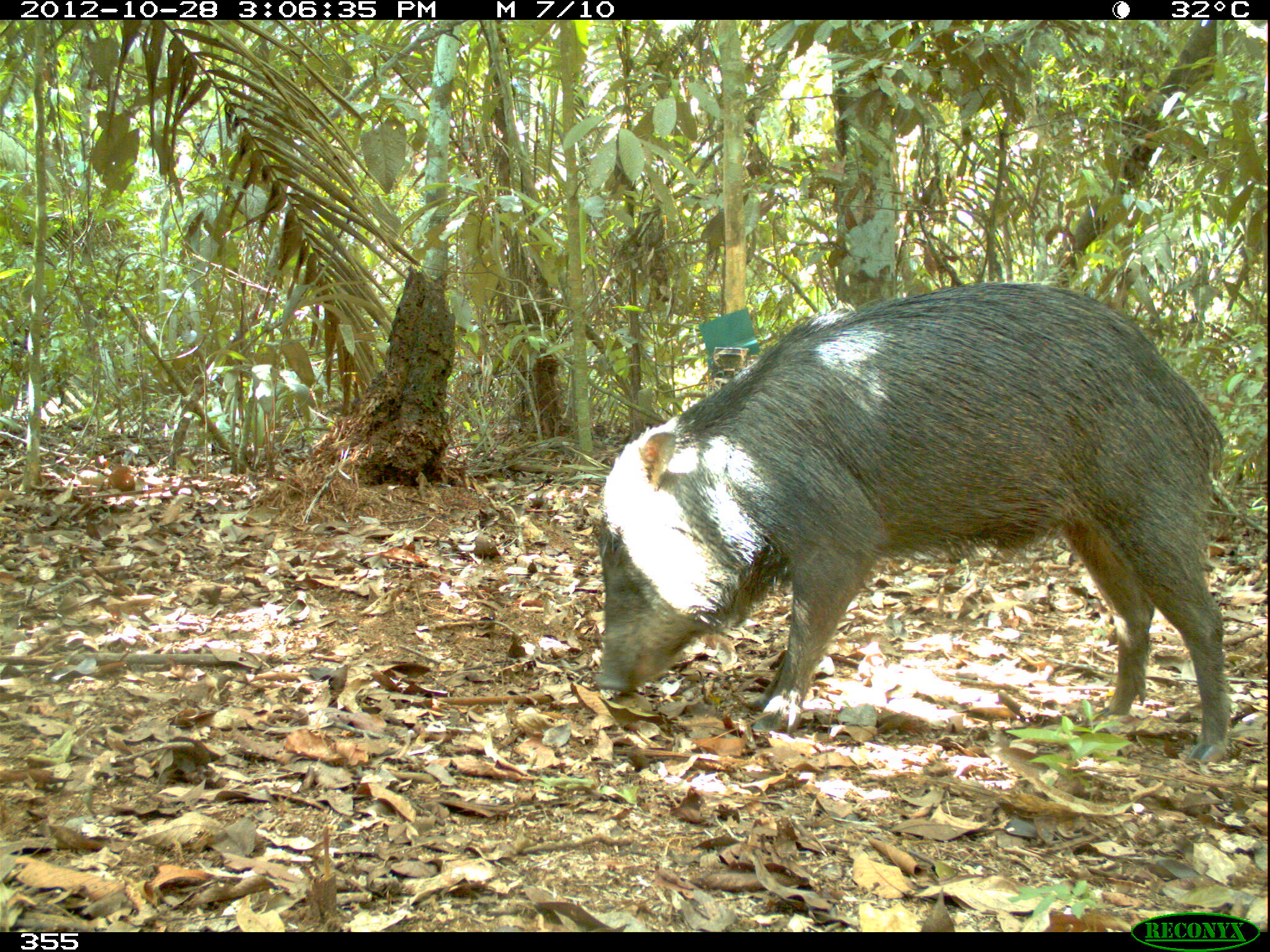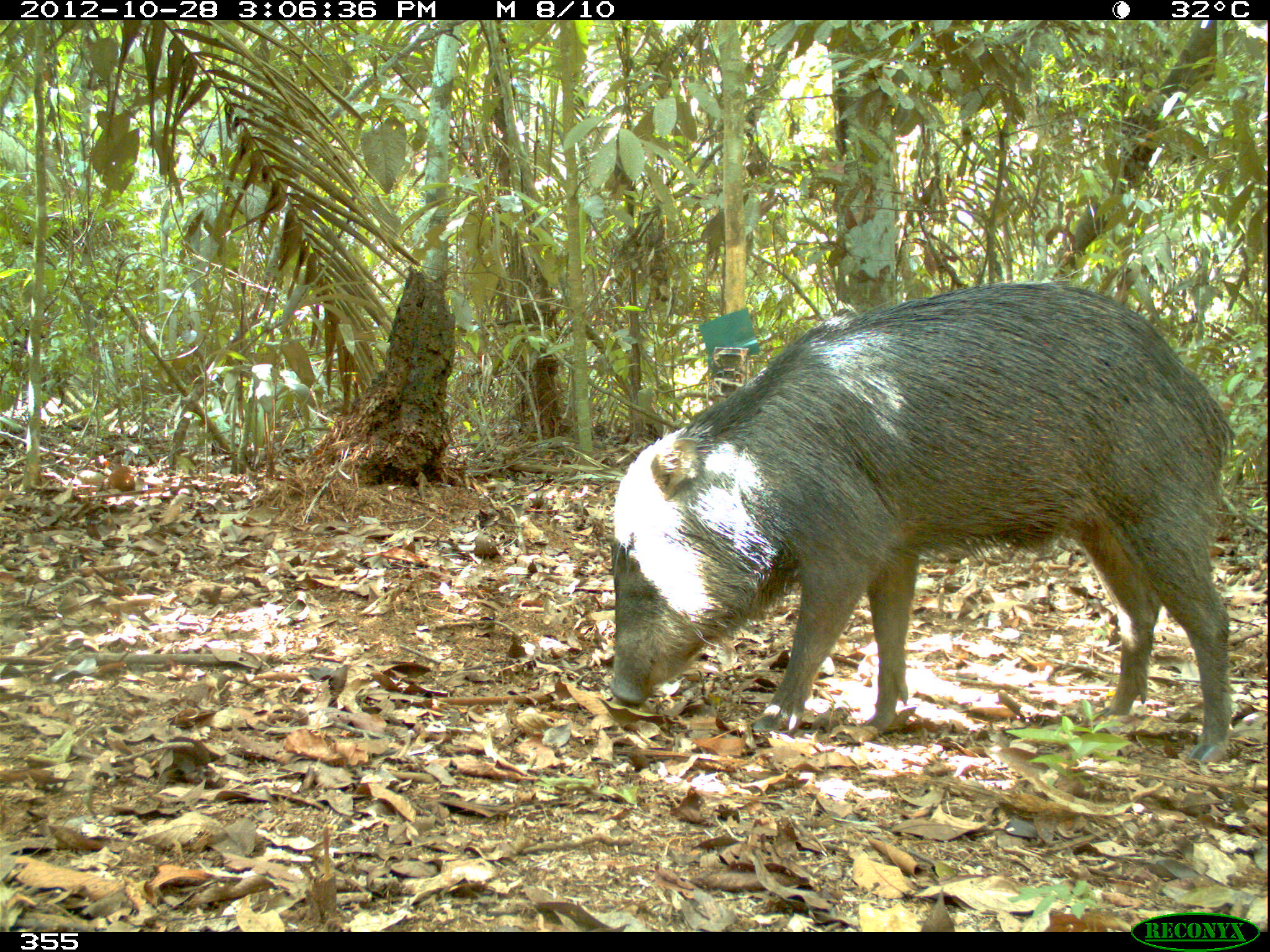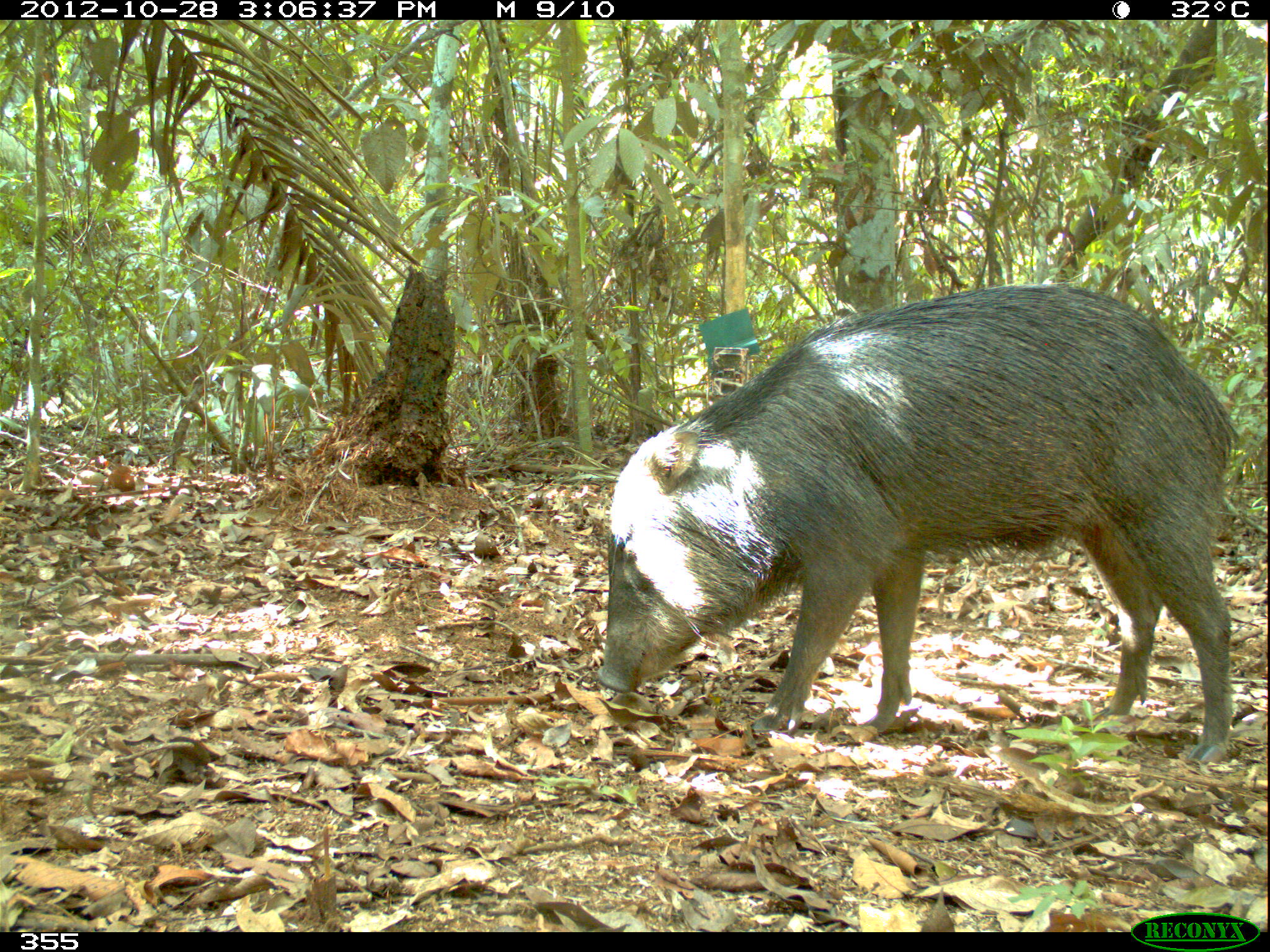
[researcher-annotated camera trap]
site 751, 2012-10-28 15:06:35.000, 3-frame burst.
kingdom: Animalia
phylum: Chordata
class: Mammalia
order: Artiodactyla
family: Tayassuidae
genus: Tayassu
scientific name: Tayassu pecari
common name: white-lipped peccary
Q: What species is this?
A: Tayassu pecari (white-lipped peccary).